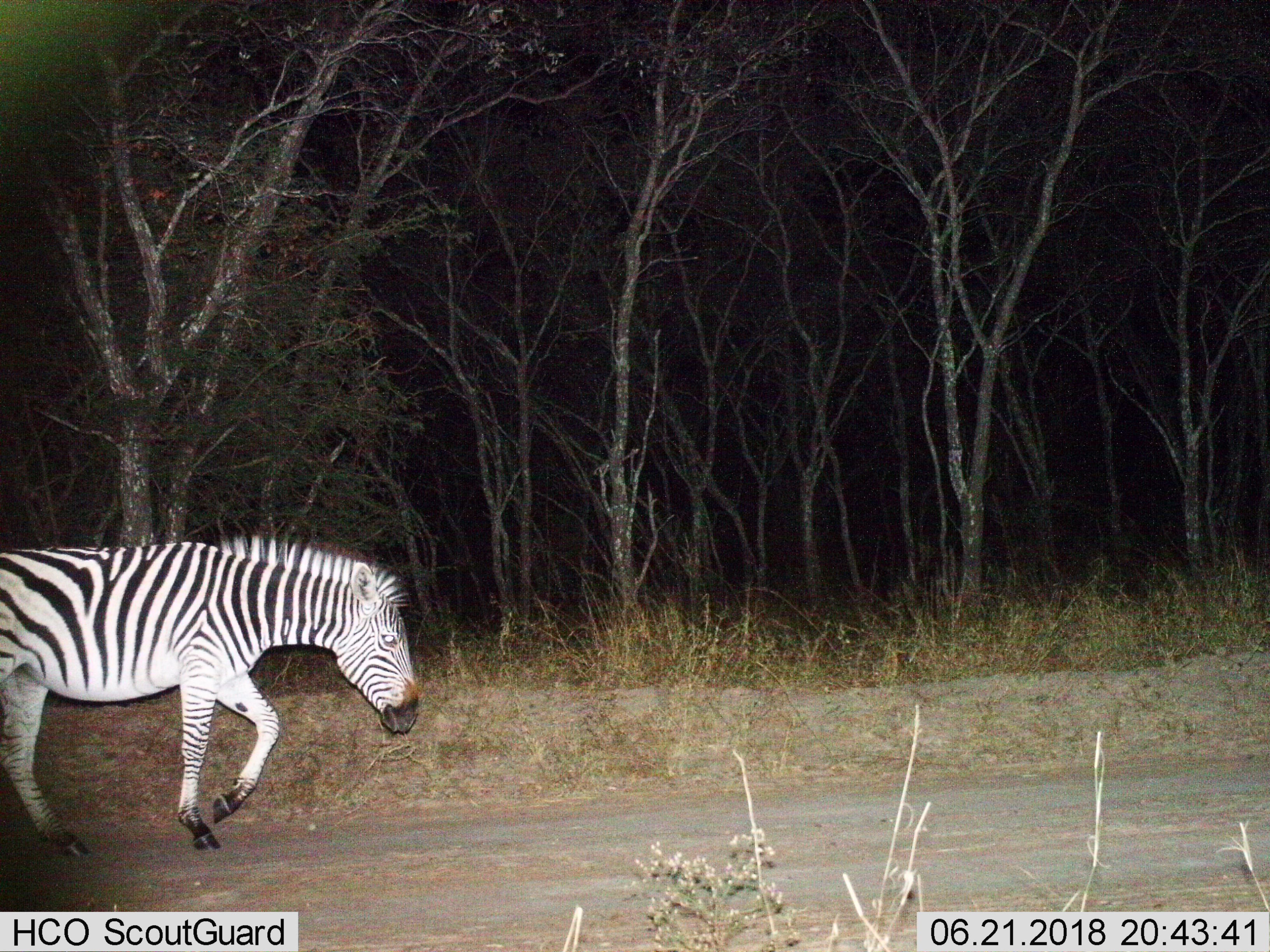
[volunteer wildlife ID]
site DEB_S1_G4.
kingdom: Animalia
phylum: Chordata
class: Mammalia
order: Perissodactyla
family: Equidae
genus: Equus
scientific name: Equus quagga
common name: plains zebra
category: zebraplains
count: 1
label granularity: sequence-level